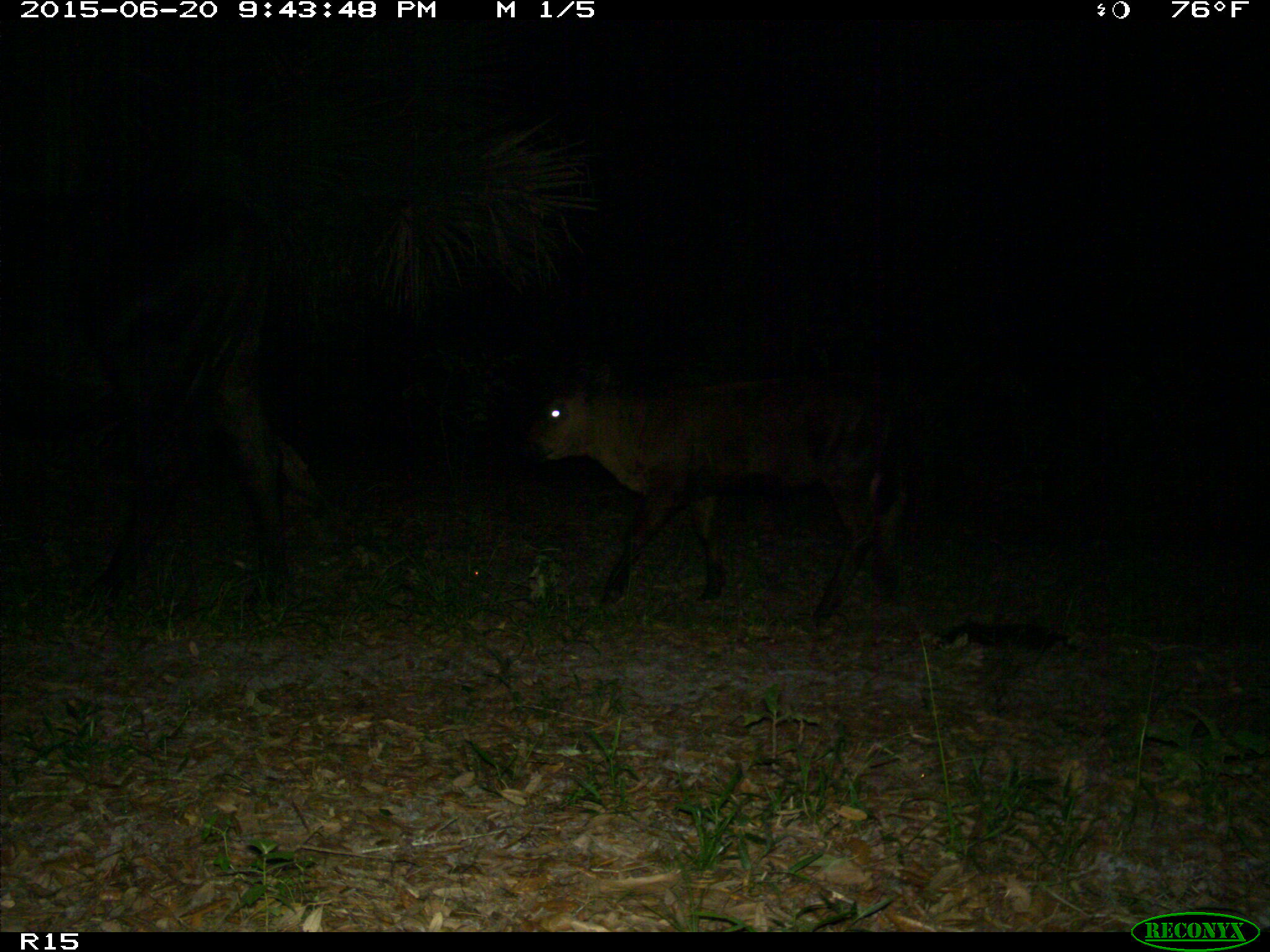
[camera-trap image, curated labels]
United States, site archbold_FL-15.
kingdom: Animalia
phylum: Chordata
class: Mammalia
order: Artiodactyla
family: Bovidae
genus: Bos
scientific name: Bos taurus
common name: domestic cow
Bos taurus (domestic cow).